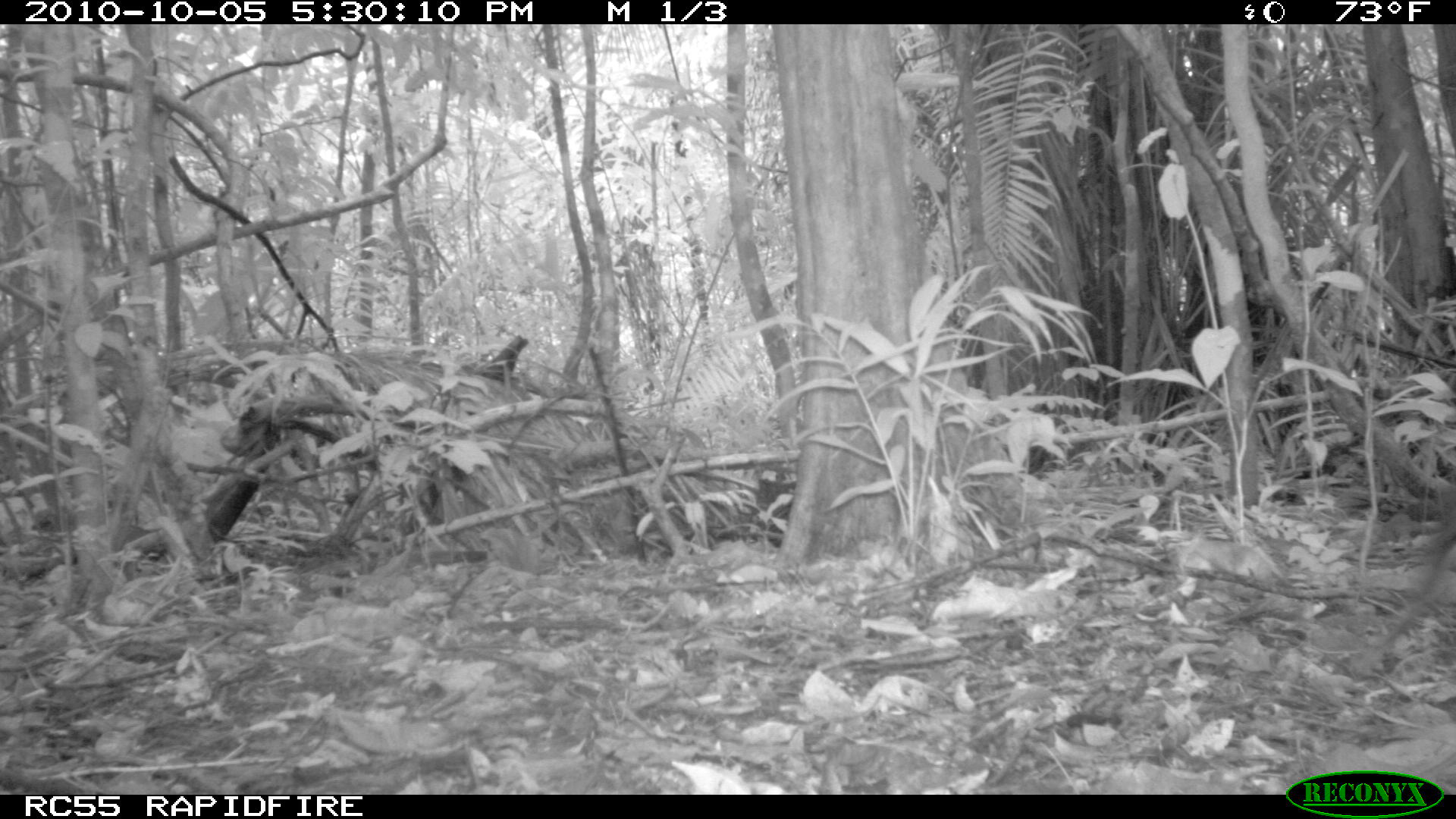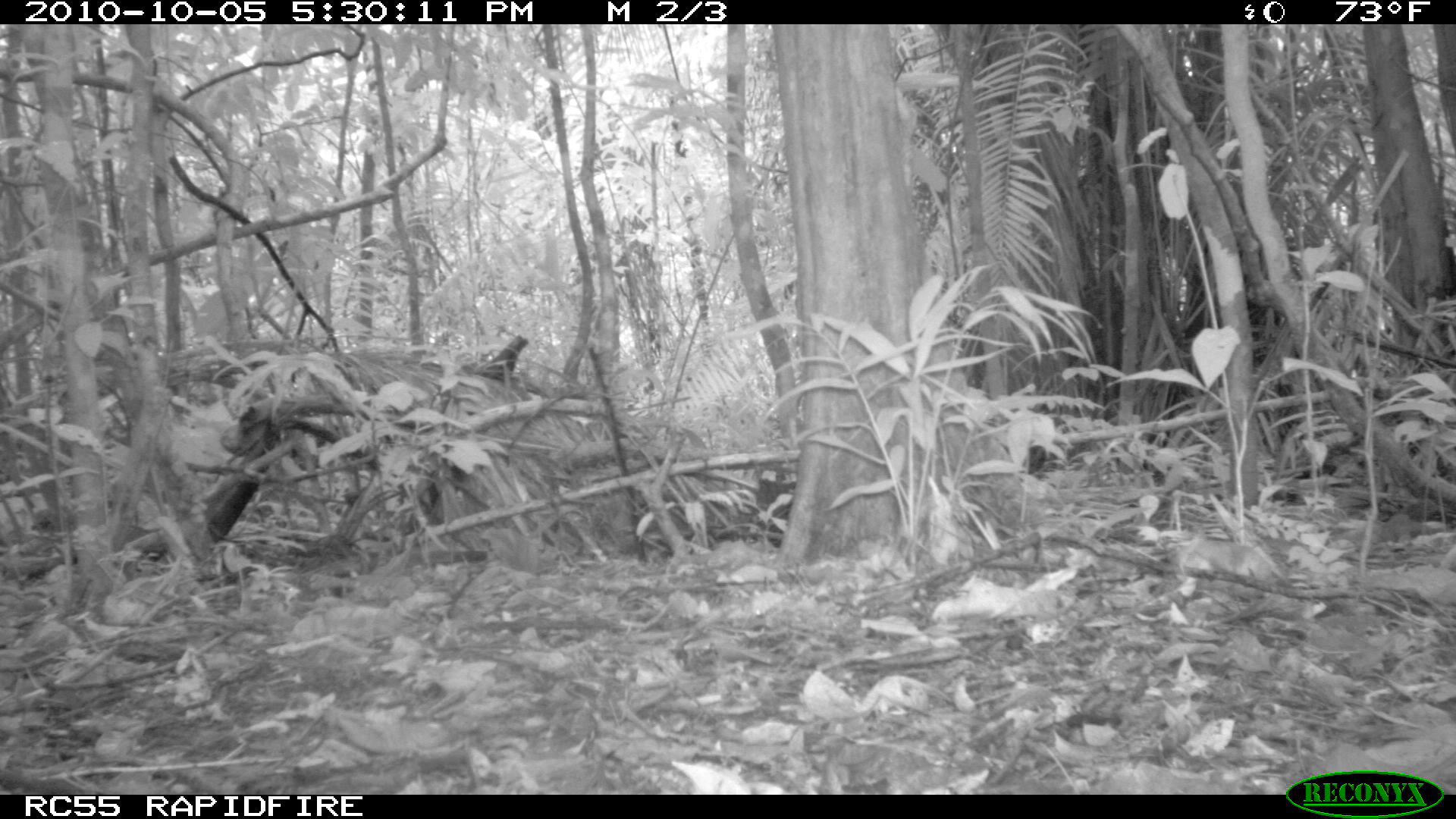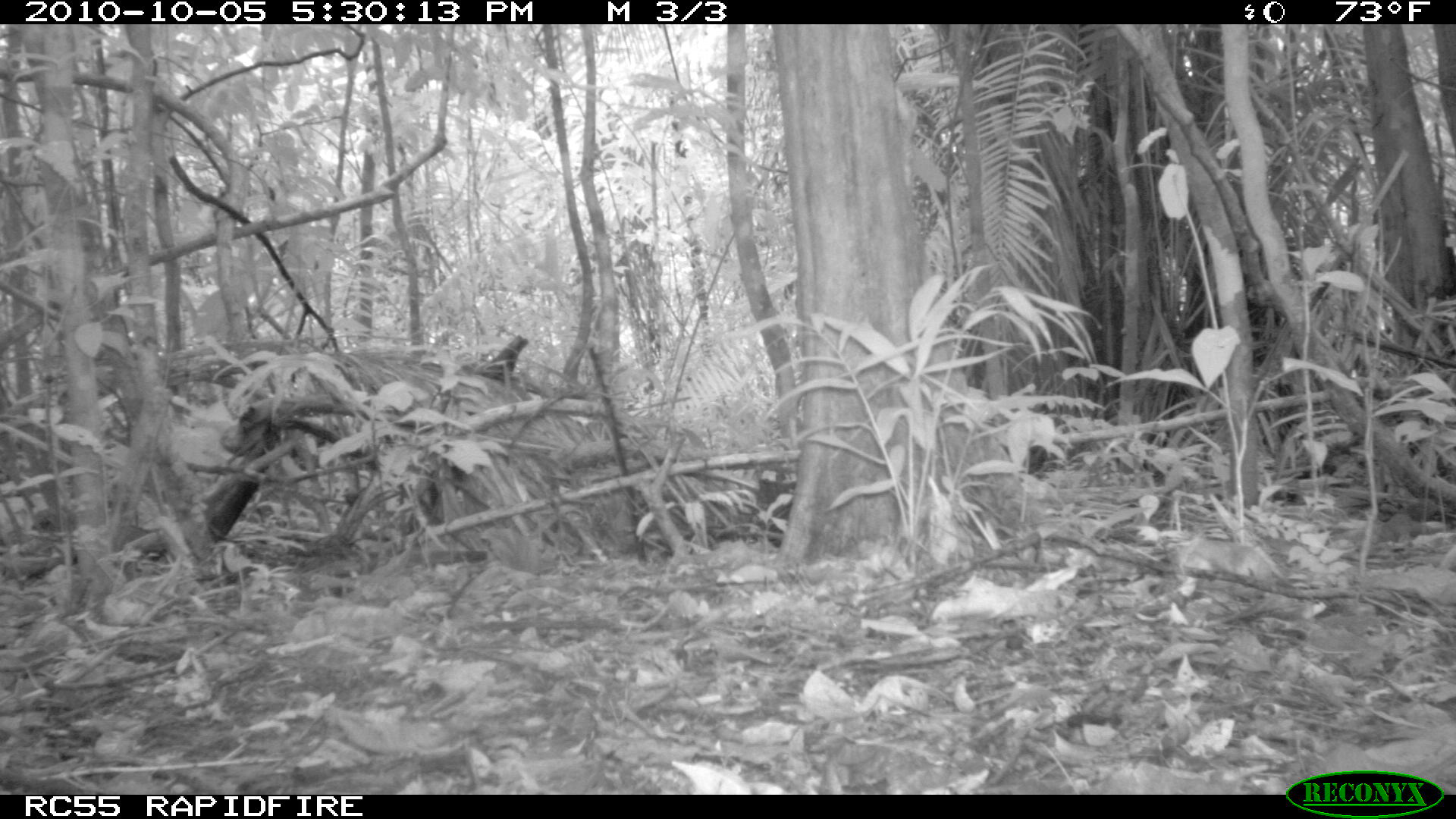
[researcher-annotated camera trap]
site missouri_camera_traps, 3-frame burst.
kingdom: Animalia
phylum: Chordata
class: Mammalia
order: Artiodactyla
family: Tayassuidae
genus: Pecari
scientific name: Pecari tajacu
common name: collared peccary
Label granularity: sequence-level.